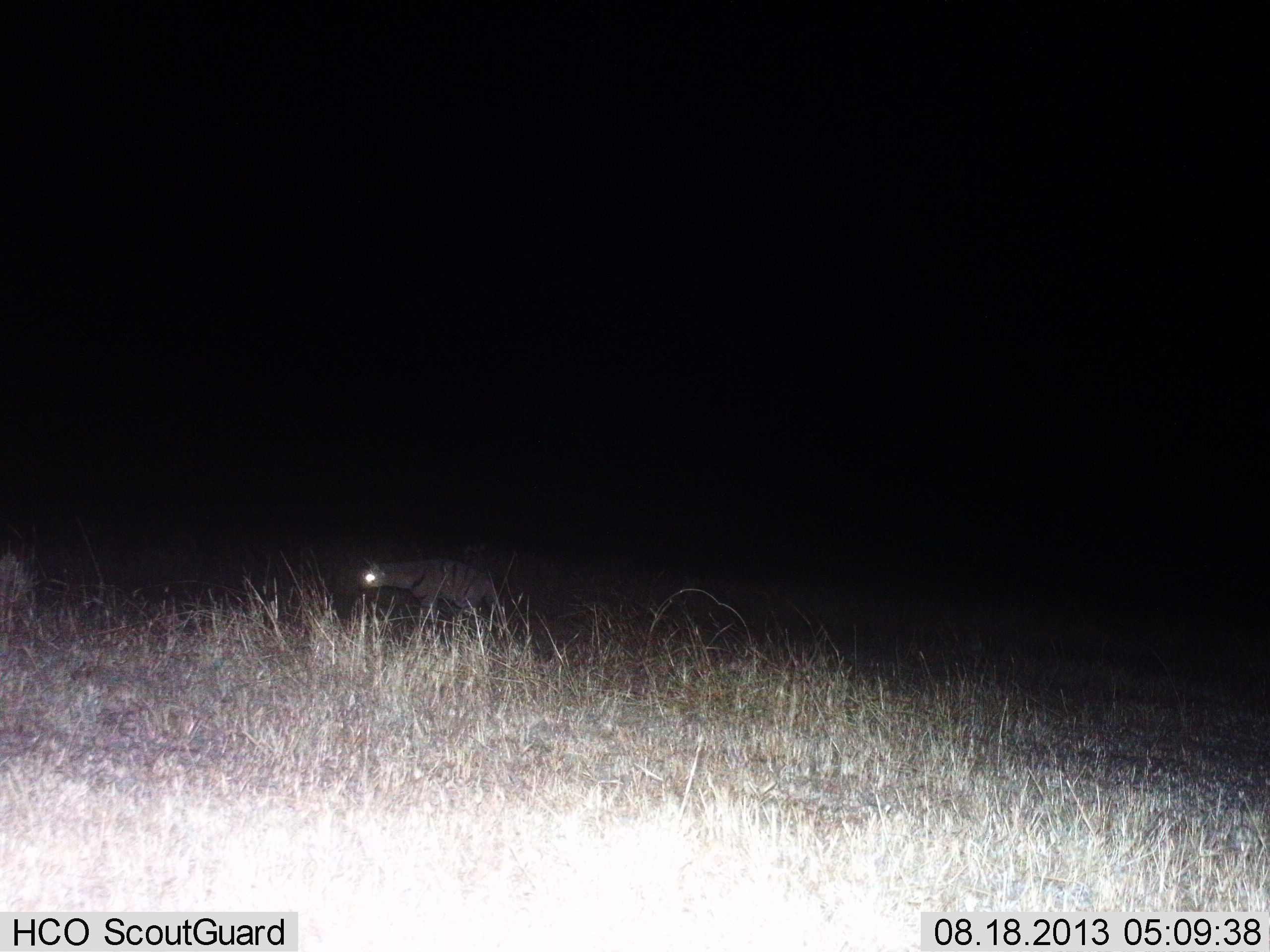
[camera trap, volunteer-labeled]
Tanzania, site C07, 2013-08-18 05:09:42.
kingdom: Animalia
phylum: Chordata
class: Mammalia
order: Carnivora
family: Hyaenidae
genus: Hyaena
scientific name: Hyaena hyaena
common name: striped hyena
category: hyenastriped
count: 1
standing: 28%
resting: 0%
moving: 72%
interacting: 0%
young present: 0%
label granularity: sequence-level